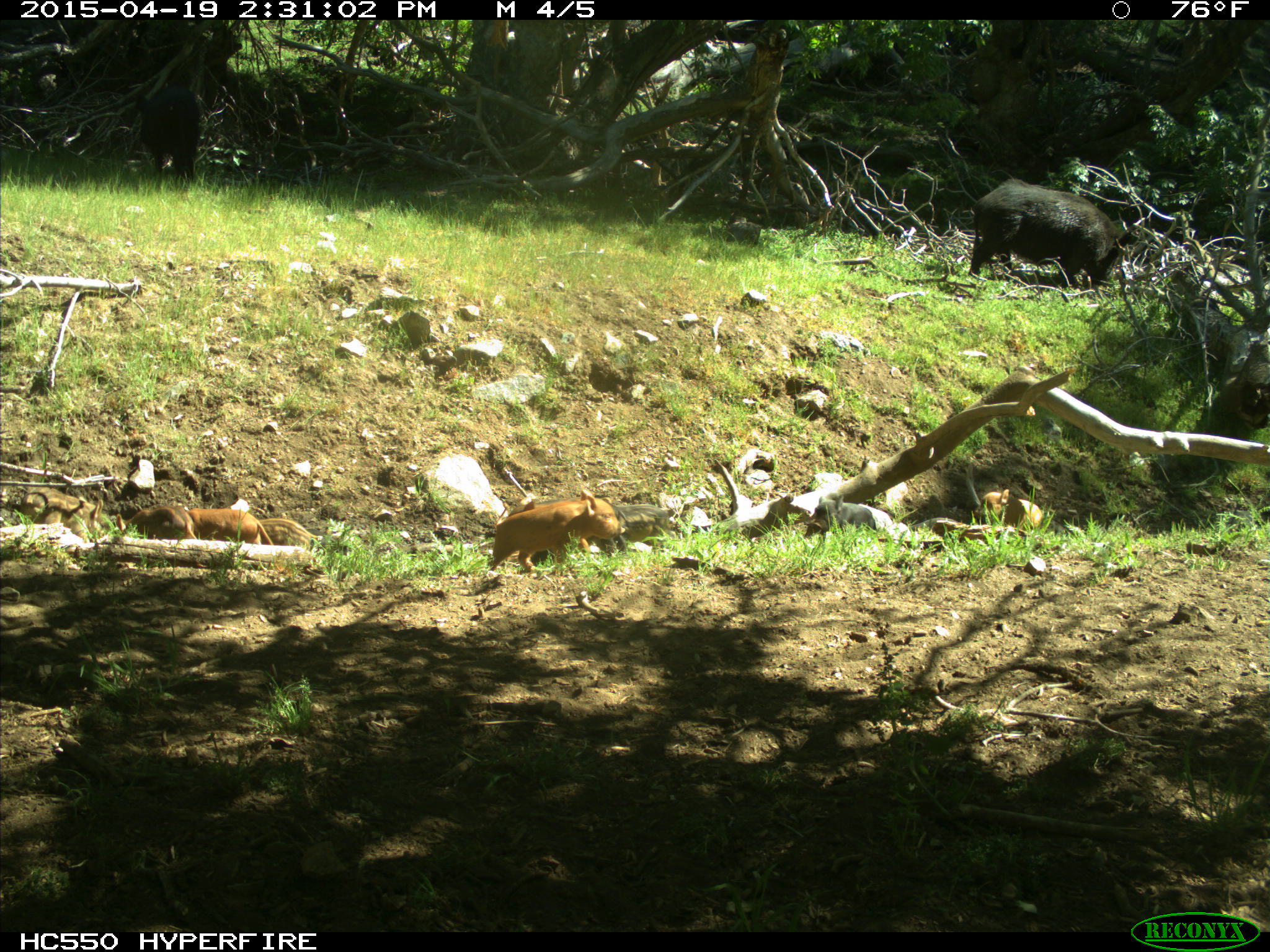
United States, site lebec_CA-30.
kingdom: Animalia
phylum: Chordata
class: Mammalia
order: Artiodactyla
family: Suidae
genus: Sus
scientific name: Sus scrofa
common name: wild boar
Sus scrofa (wild boar).